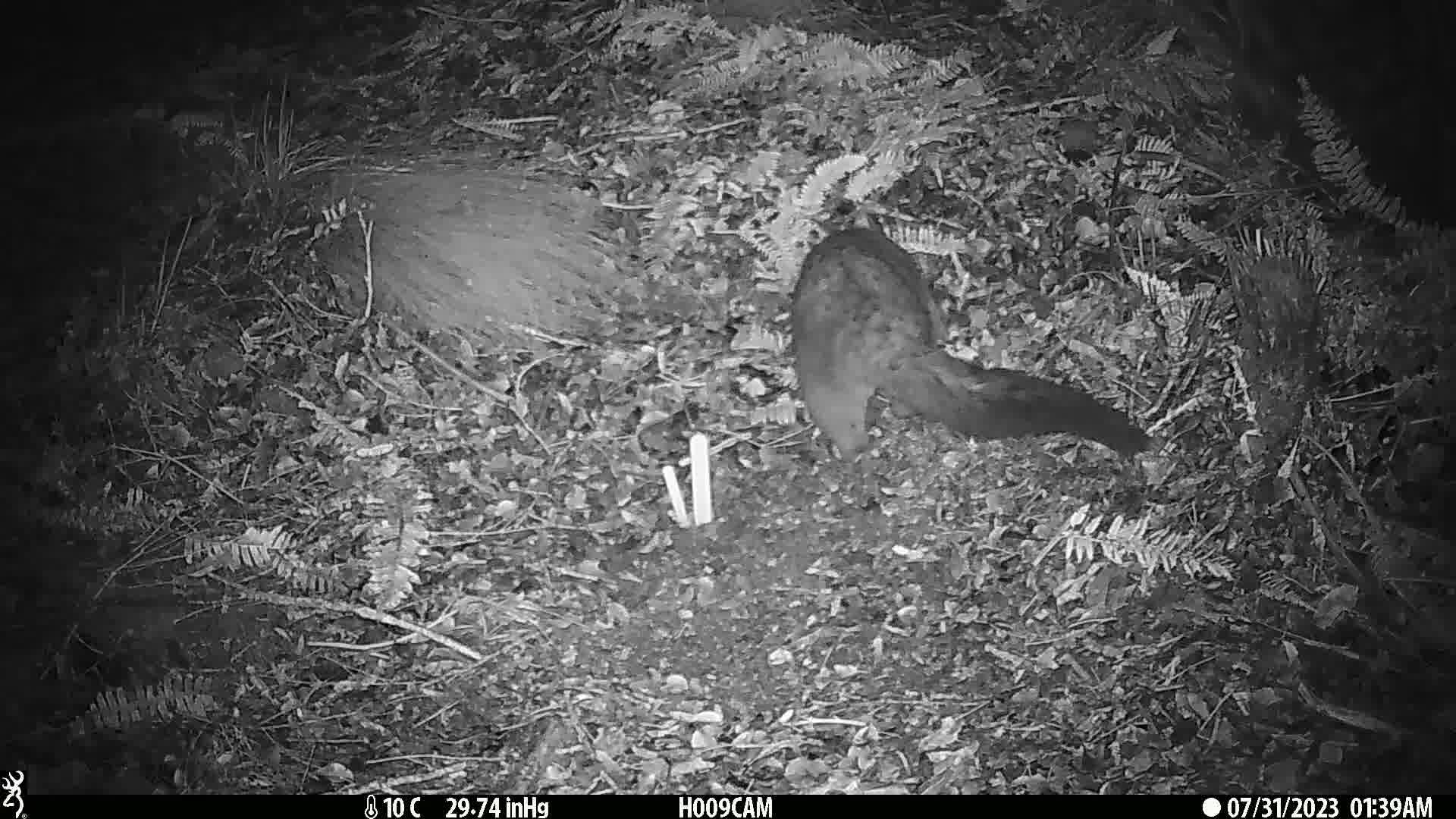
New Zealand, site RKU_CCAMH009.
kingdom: Animalia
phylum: Chordata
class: Mammalia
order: Diprotodontia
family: Phalangeridae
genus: Trichosurus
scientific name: Trichosurus vulpecula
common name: common brushtail possum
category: possum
Possum (common brushtail possum) (Trichosurus vulpecula).